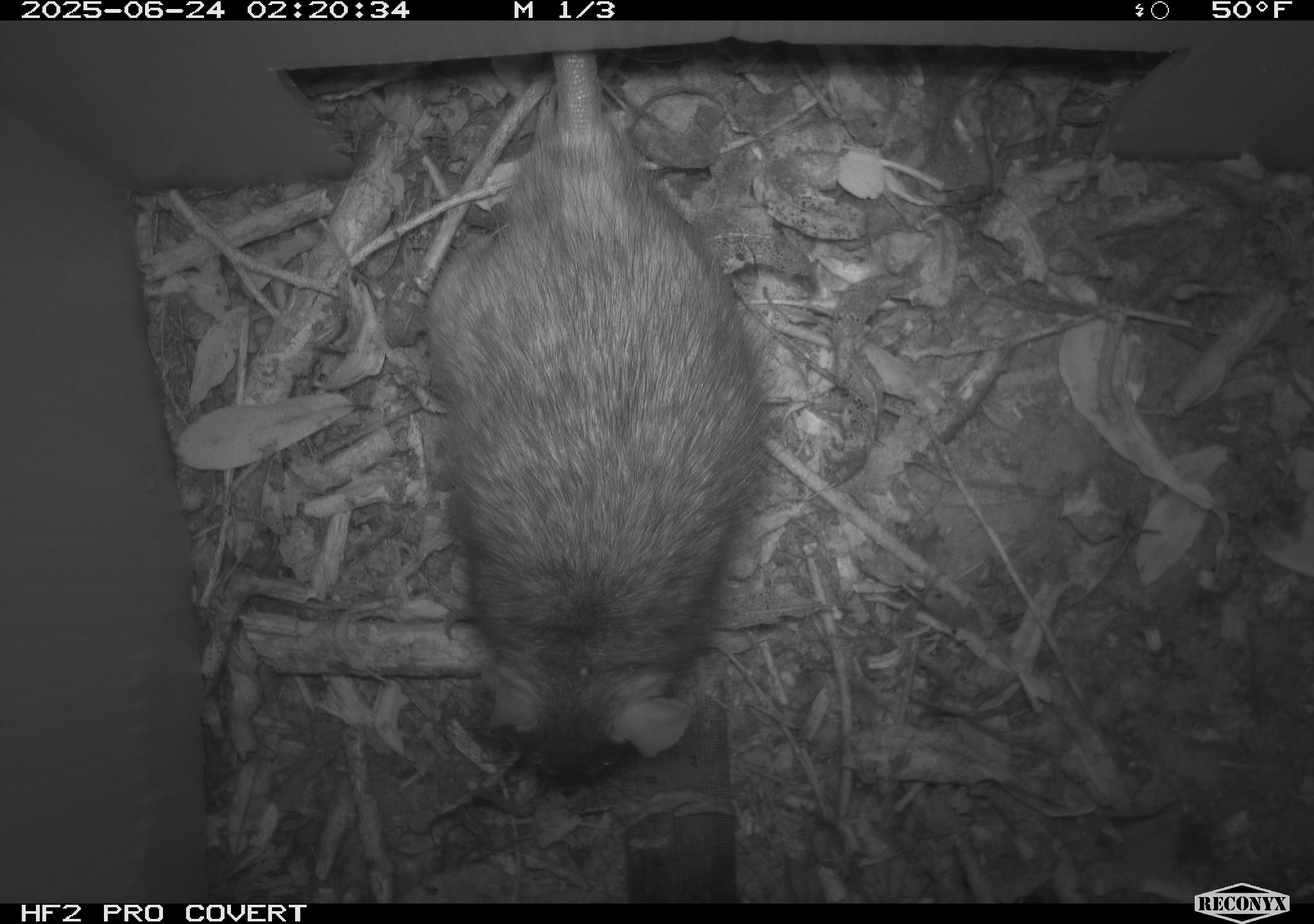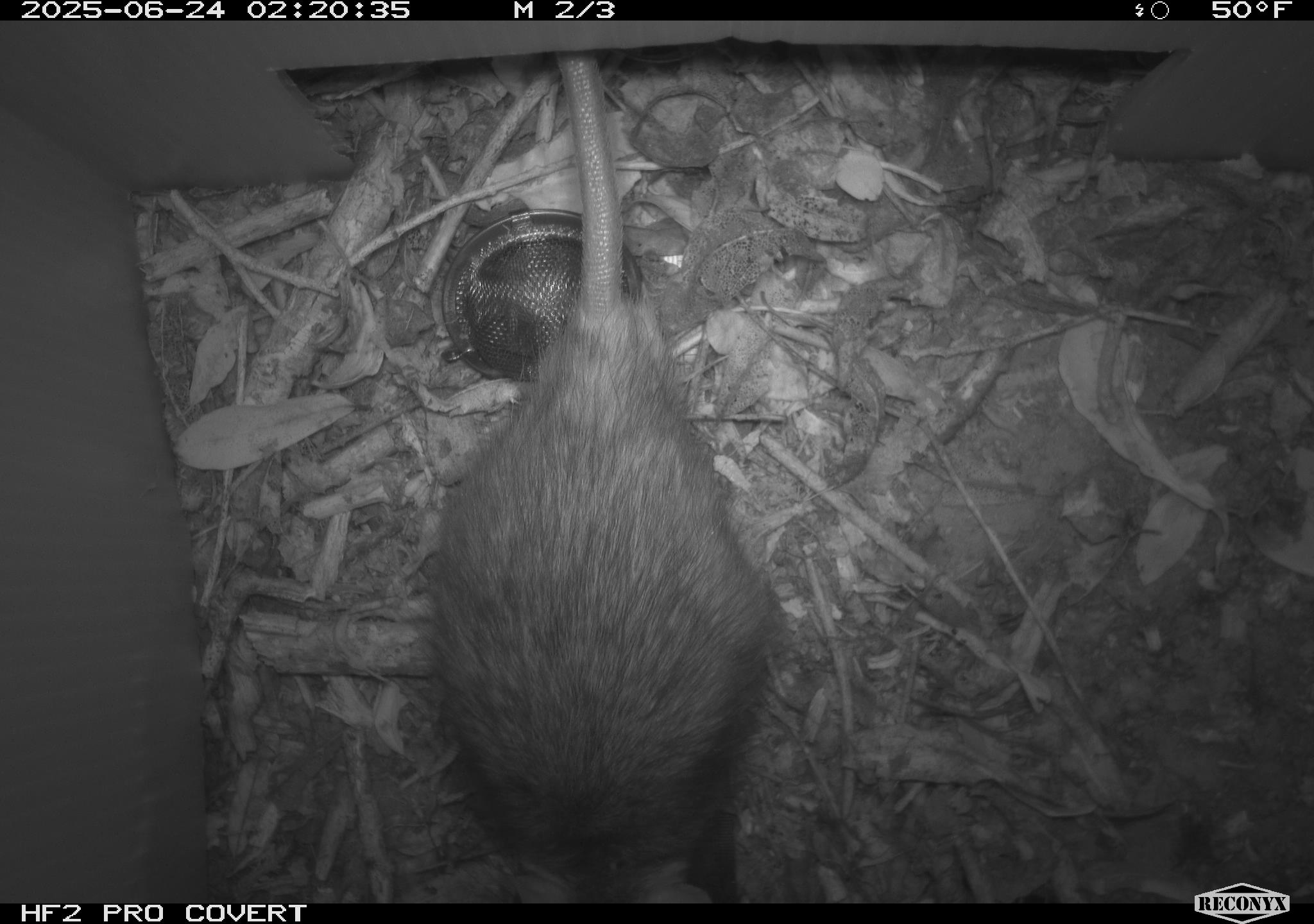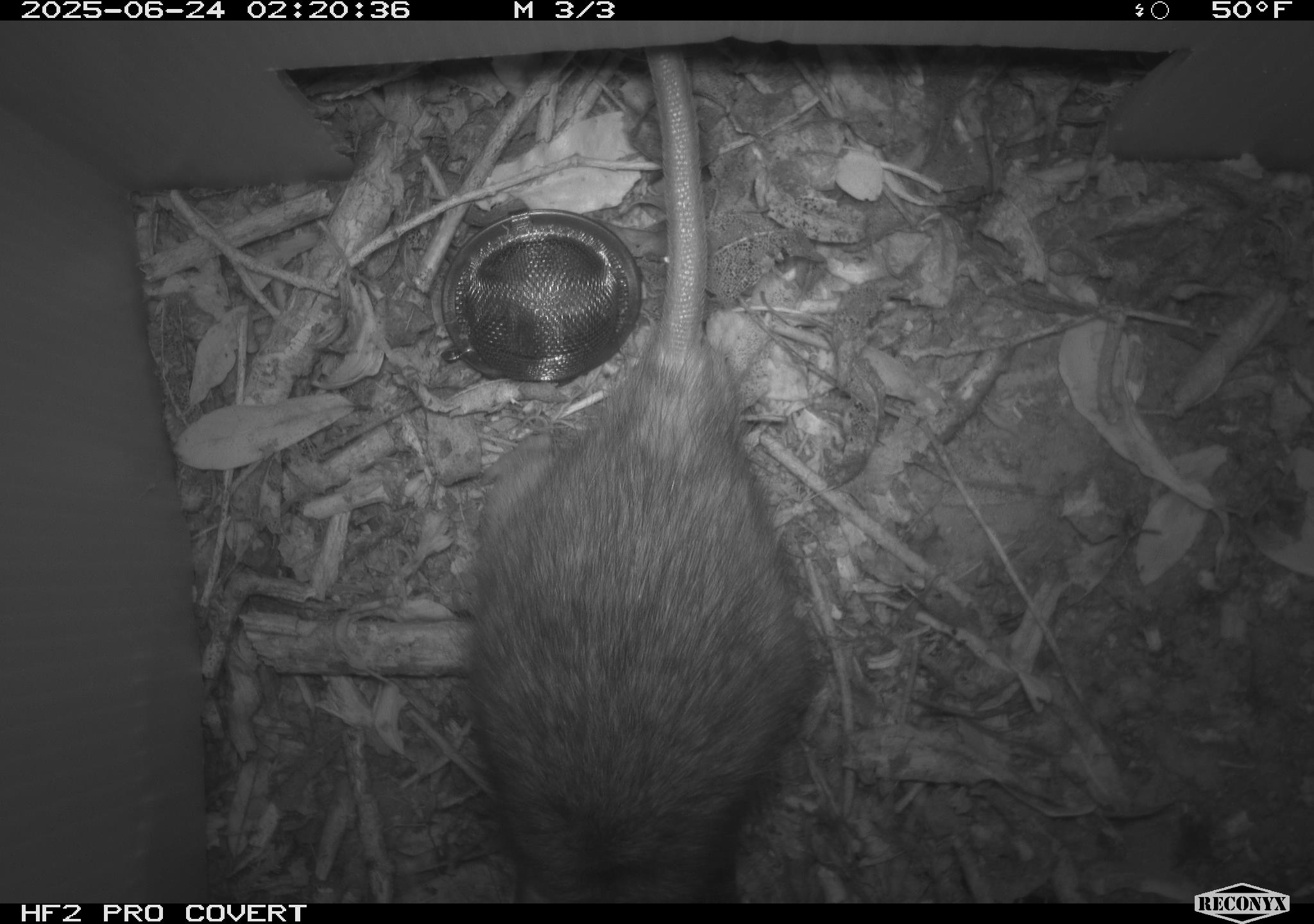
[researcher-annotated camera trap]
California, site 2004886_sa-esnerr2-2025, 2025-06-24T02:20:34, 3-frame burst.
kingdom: Animalia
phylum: Chordata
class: Mammalia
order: Rodentia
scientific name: Rodentia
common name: rodent